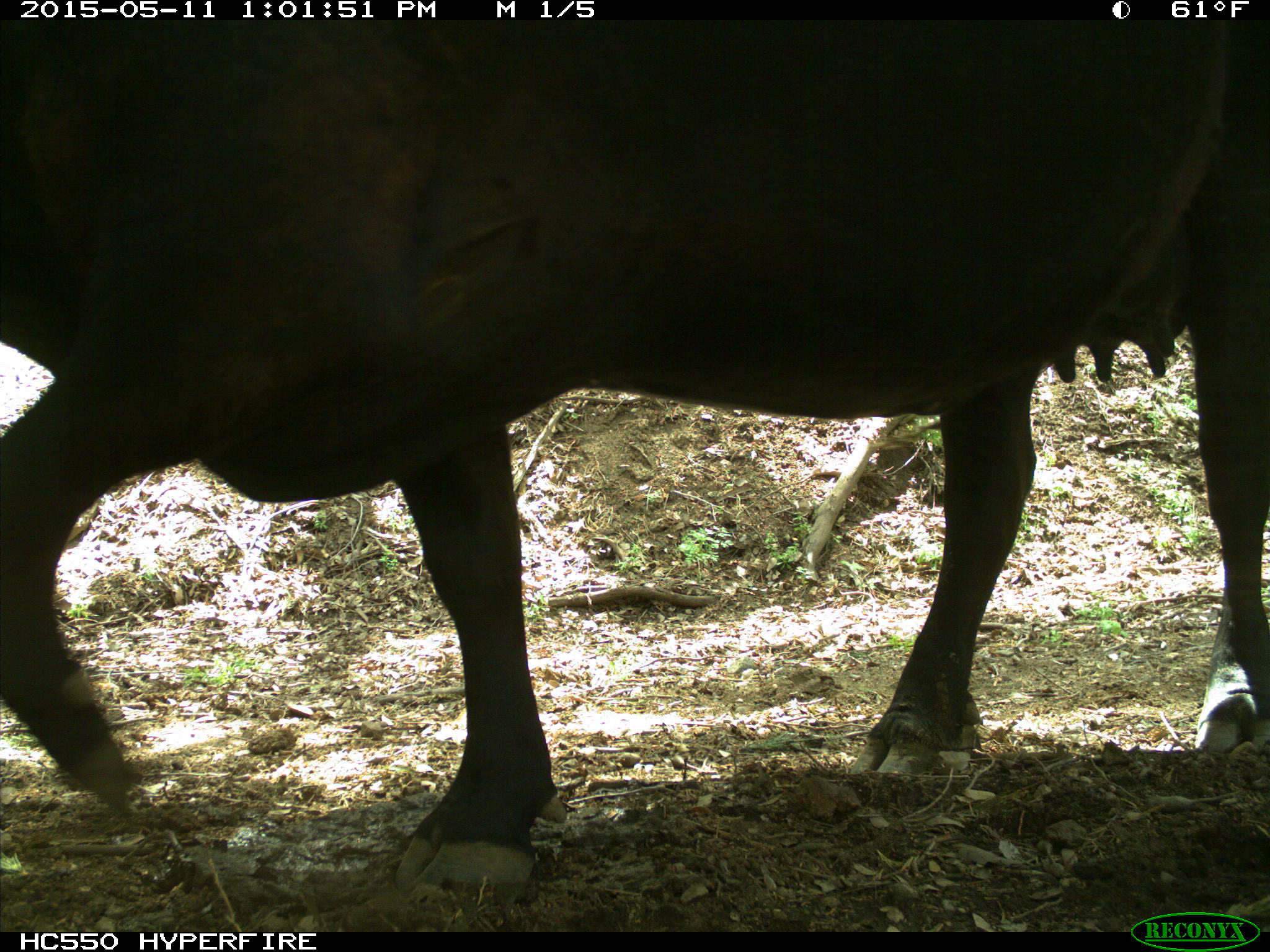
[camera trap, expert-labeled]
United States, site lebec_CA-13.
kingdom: Animalia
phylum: Chordata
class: Mammalia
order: Artiodactyla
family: Bovidae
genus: Bos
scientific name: Bos taurus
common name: domestic cow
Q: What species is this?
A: Bos taurus (domestic cow).